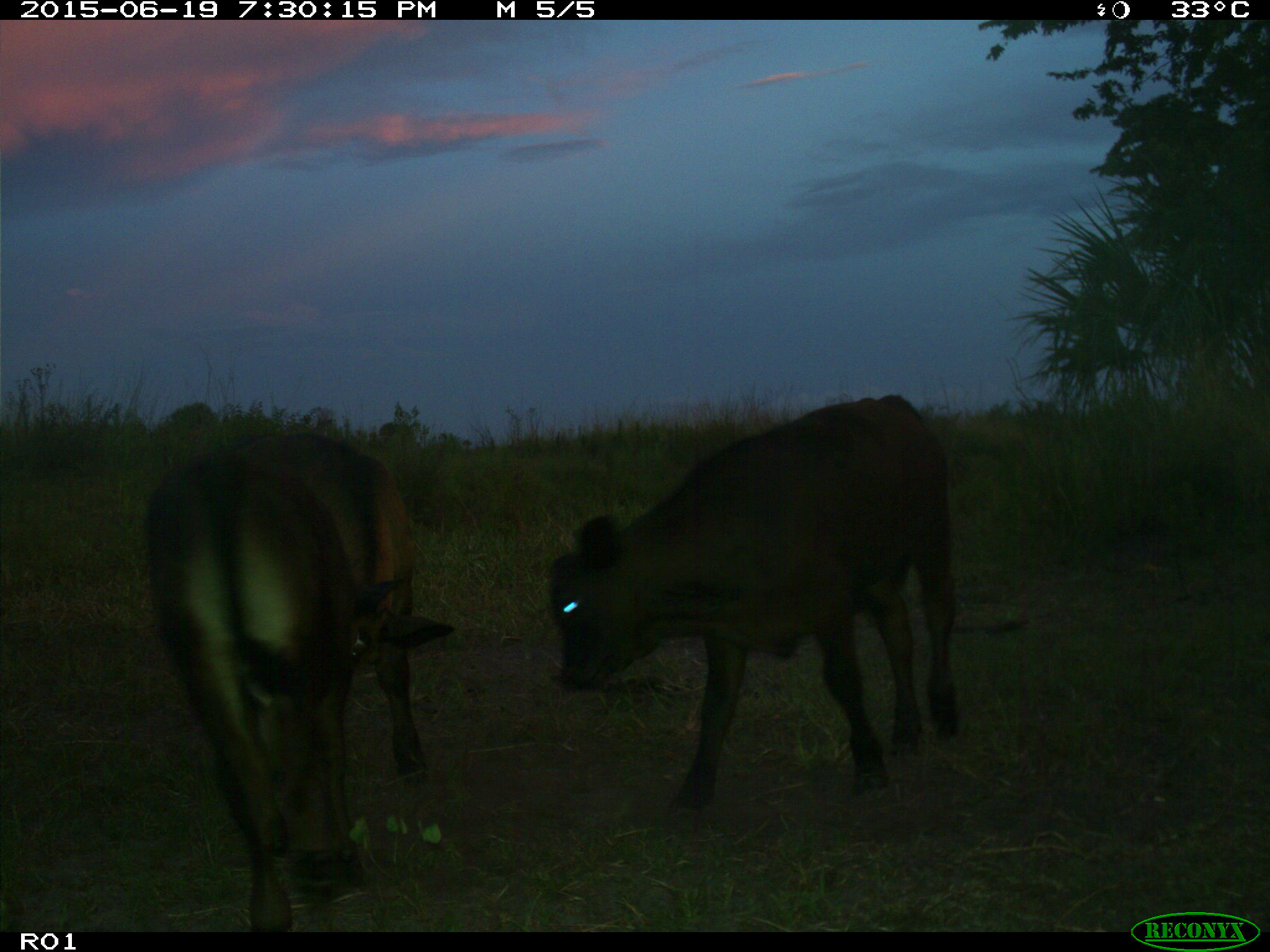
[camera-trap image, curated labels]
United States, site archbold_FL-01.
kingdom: Animalia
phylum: Chordata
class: Mammalia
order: Artiodactyla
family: Bovidae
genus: Bos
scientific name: Bos taurus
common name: domestic cow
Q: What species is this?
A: Bos taurus (domestic cow).